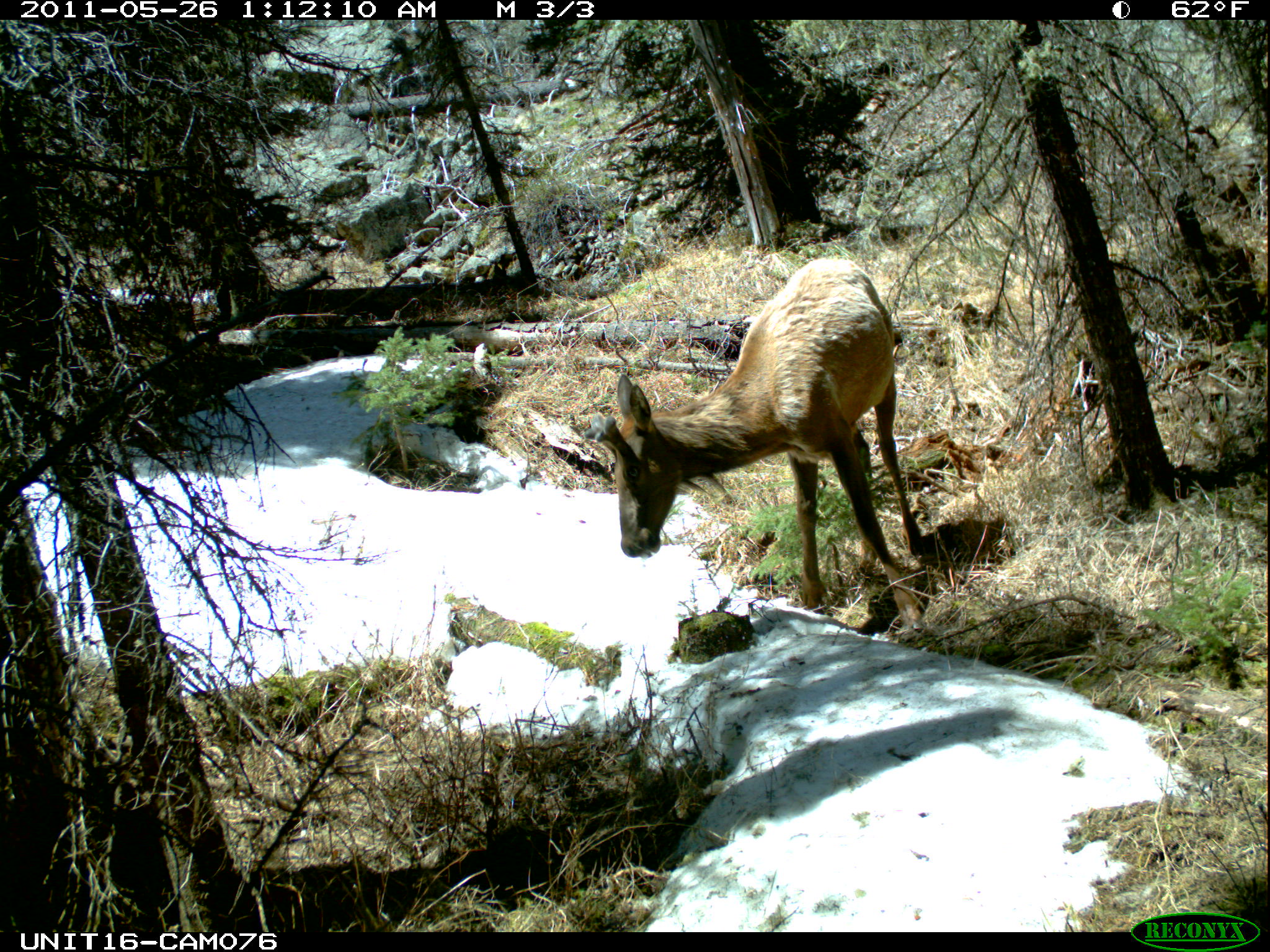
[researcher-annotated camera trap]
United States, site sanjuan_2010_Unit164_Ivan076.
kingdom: Animalia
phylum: Chordata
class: Mammalia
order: Artiodactyla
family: Cervidae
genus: Cervus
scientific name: Cervus elaphus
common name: red deer